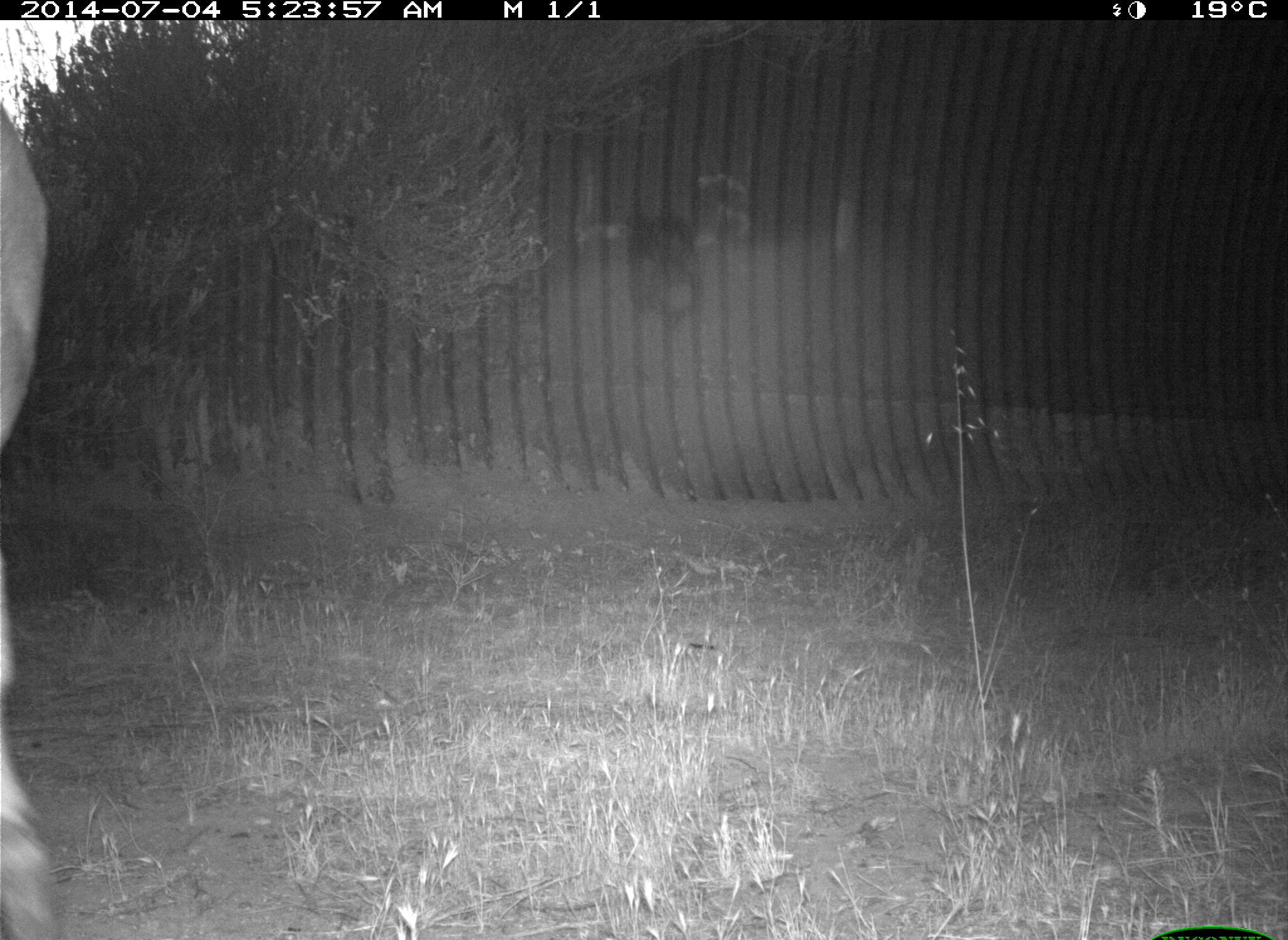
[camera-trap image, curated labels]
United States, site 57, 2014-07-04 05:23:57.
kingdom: Animalia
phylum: Chordata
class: Mammalia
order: Artiodactyla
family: Cervidae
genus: Odocoileus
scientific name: Odocoileus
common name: deer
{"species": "deer (Odocoileus)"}